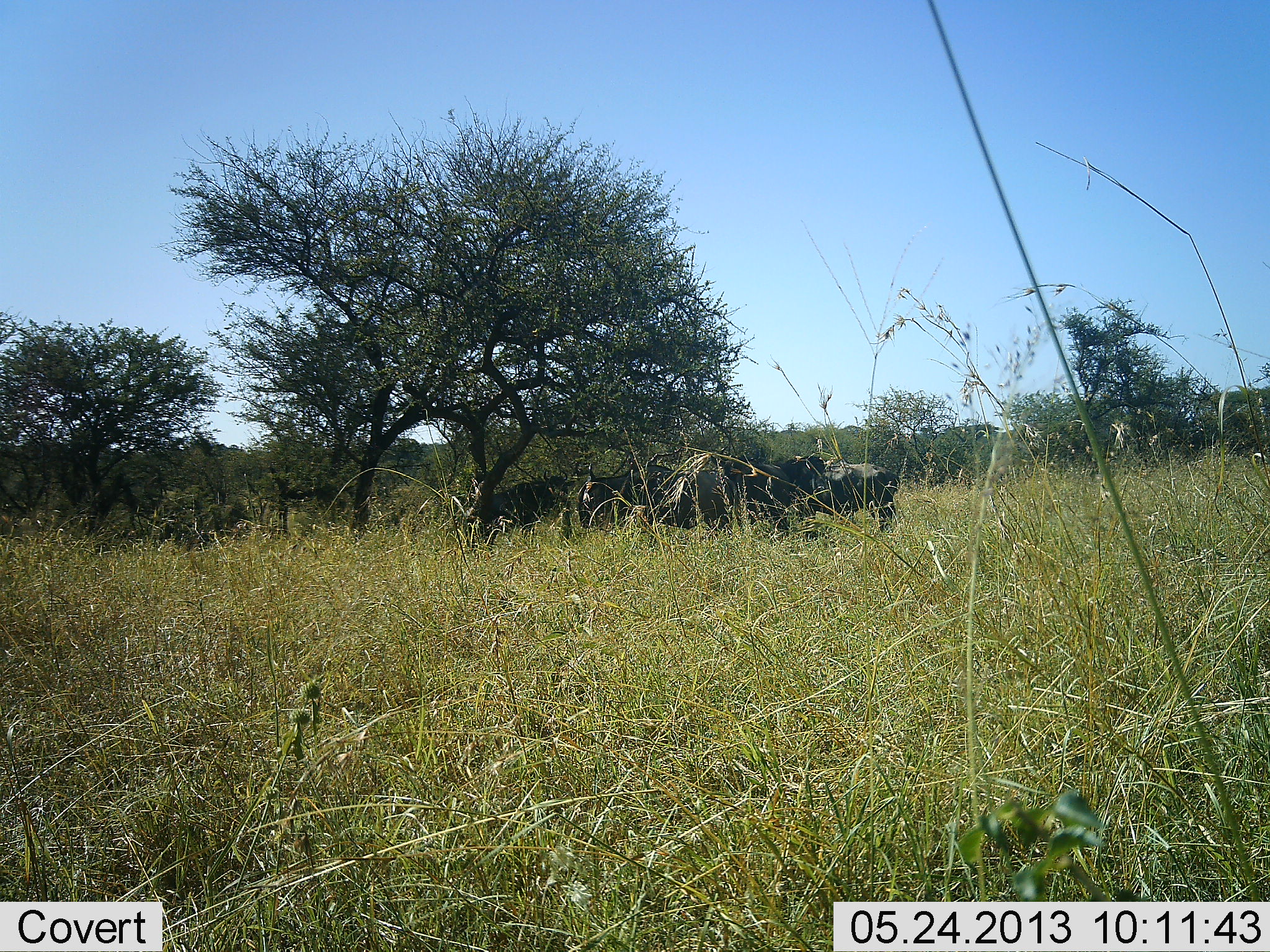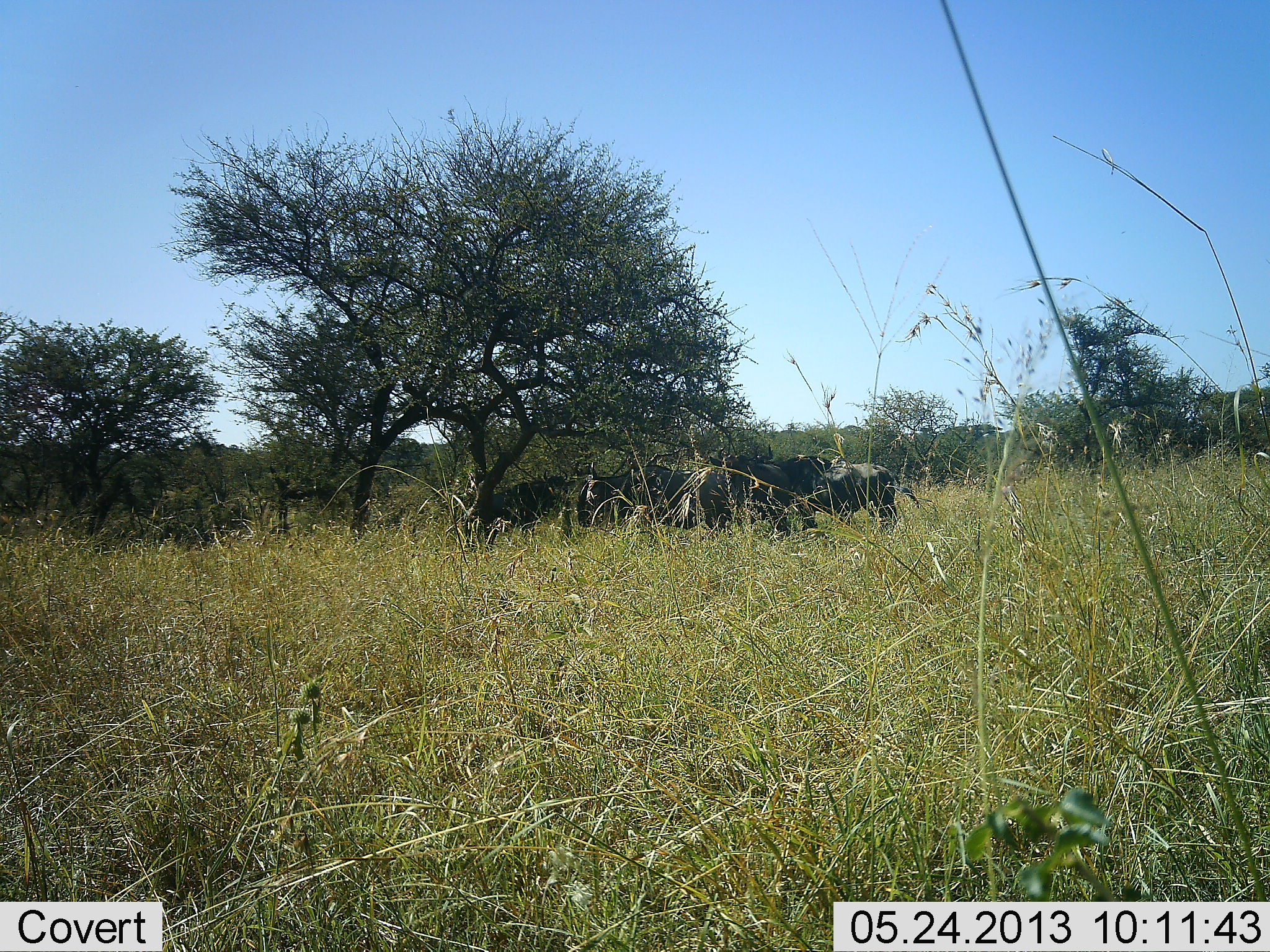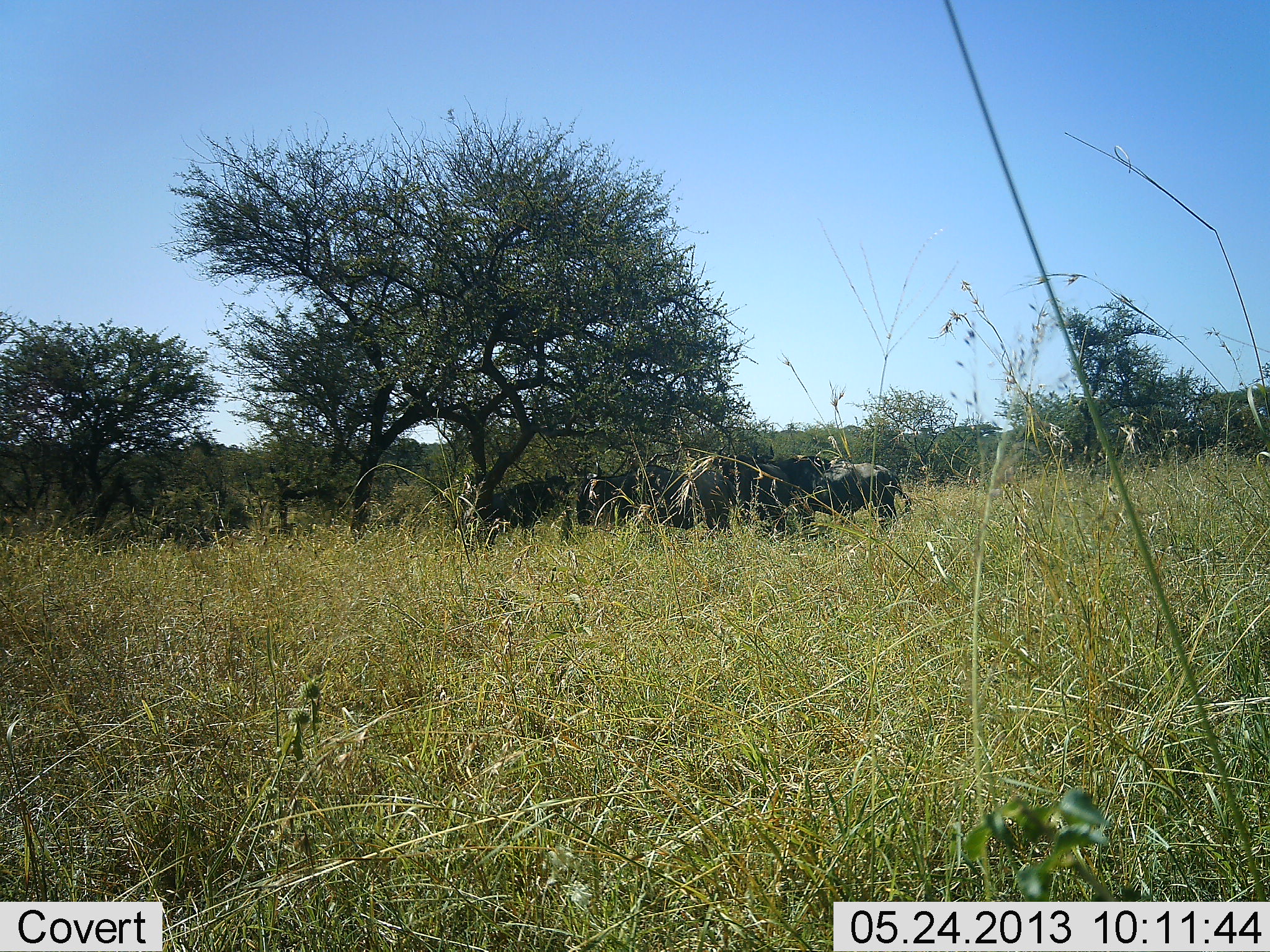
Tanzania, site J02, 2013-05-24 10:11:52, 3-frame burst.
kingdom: Animalia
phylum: Chordata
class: Mammalia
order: Artiodactyla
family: Bovidae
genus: Connochaetes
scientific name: Connochaetes taurinus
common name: blue wildebeest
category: wildebeest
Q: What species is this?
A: Wildebeest (blue wildebeest) (Connochaetes taurinus).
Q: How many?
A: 5.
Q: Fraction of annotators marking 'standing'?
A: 83%.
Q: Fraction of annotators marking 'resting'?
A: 6%.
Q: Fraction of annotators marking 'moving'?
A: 6%.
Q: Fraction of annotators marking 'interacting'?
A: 0%.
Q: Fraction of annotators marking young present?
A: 0%.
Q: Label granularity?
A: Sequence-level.